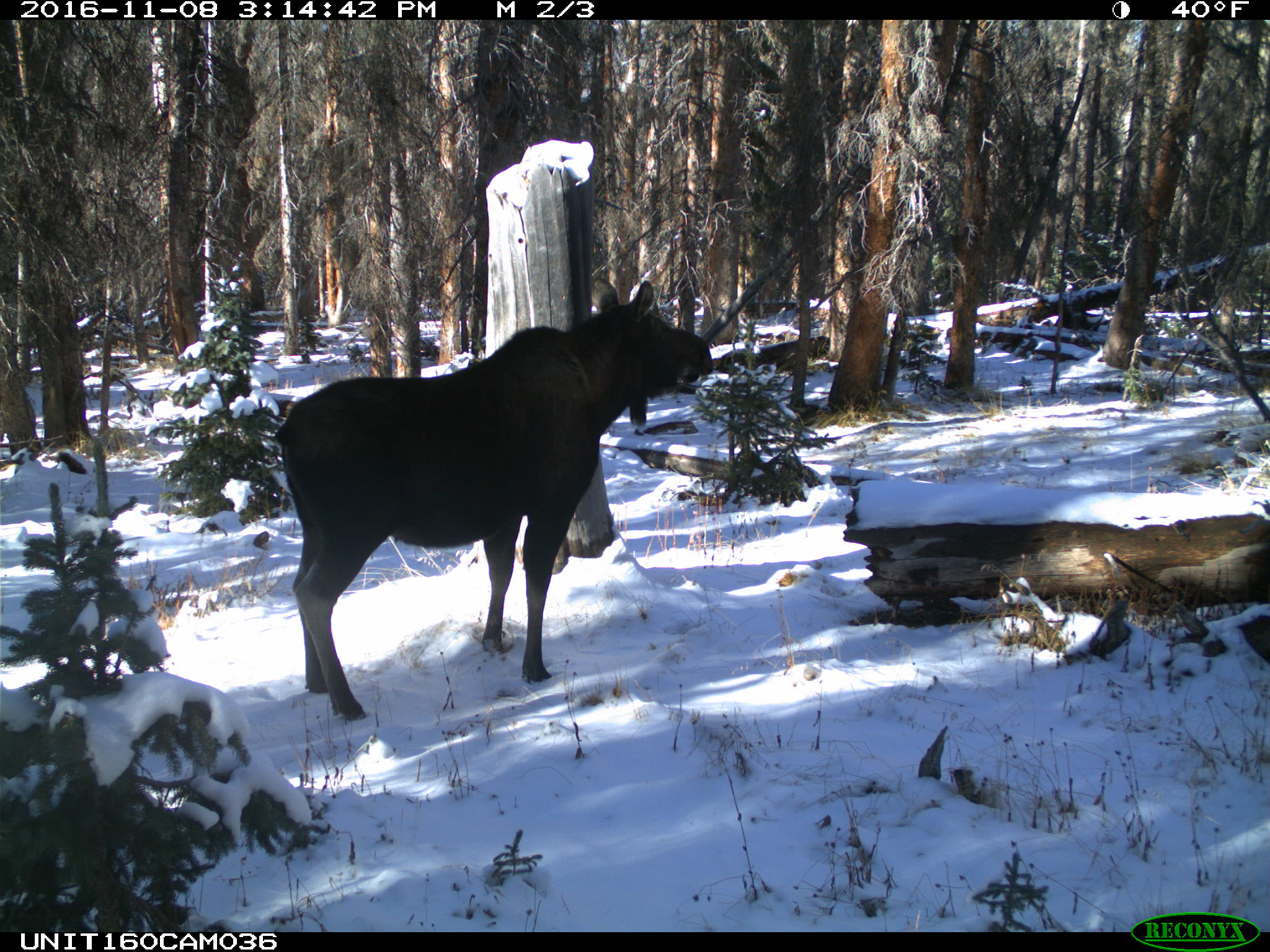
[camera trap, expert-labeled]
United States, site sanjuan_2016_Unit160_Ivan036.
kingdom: Animalia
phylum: Chordata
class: Mammalia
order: Artiodactyla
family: Cervidae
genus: Alces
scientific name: Alces alces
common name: moose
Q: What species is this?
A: Alces alces (moose).